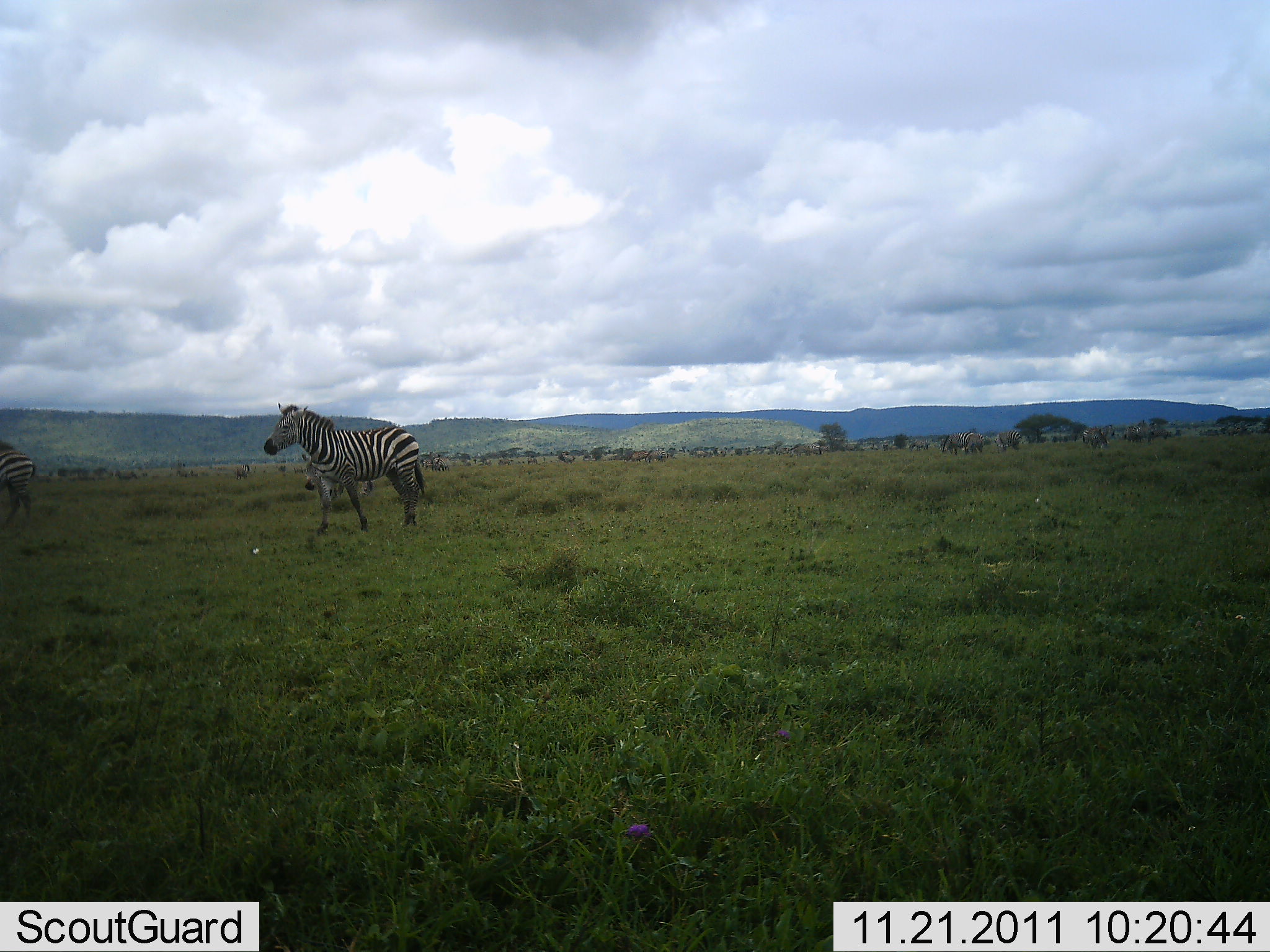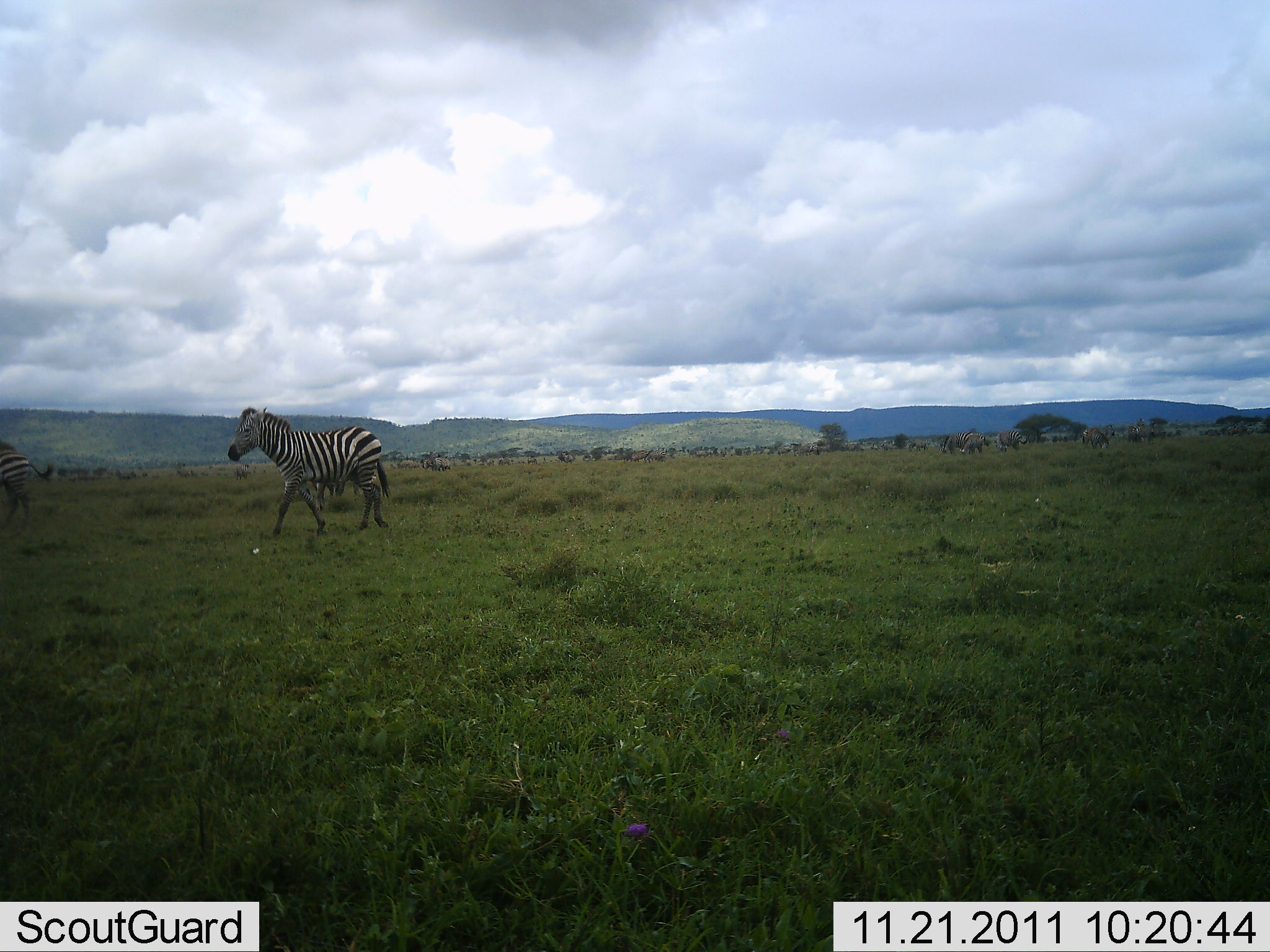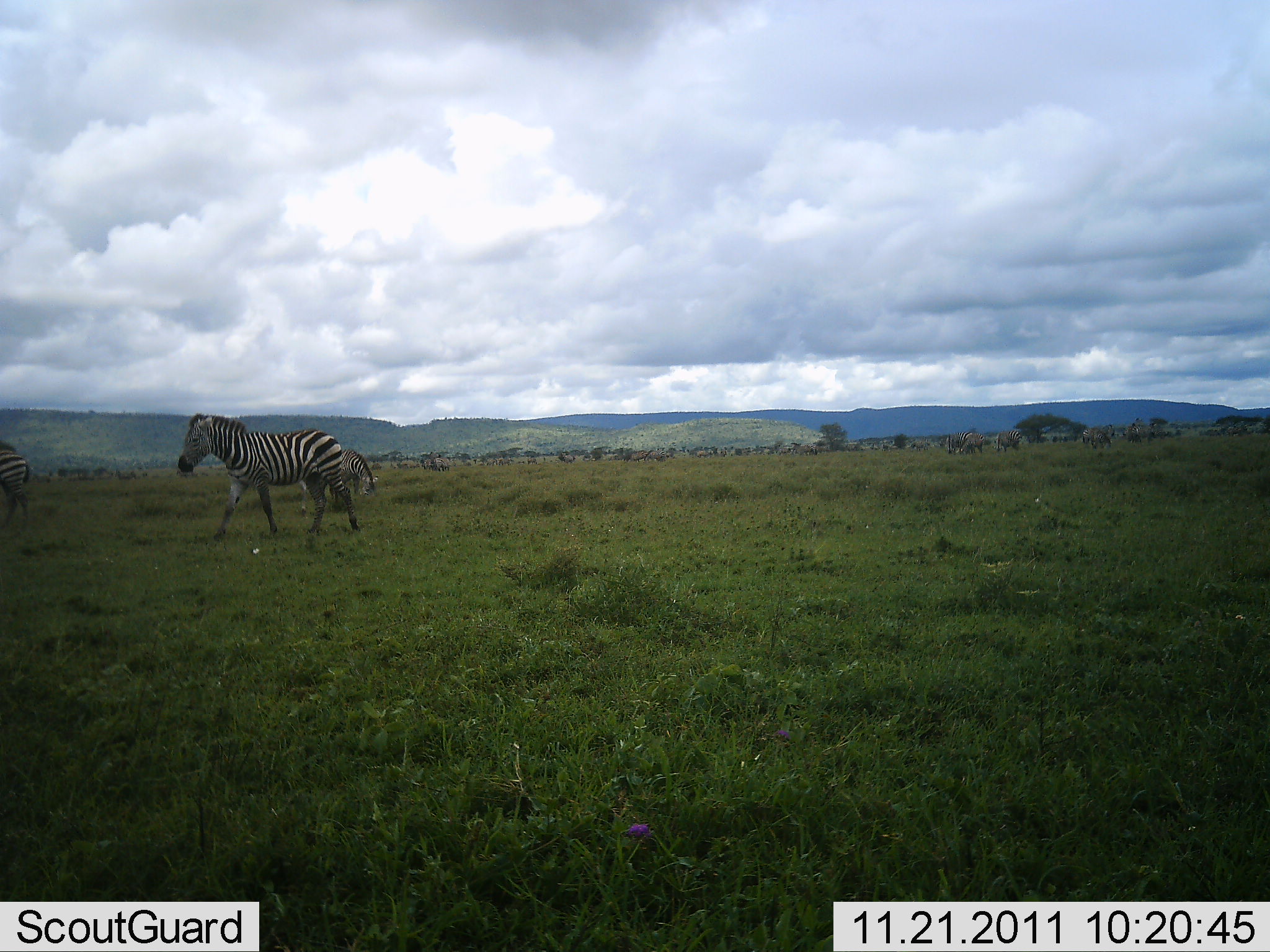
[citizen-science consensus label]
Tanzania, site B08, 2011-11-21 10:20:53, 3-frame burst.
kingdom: Animalia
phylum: Chordata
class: Mammalia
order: Perissodactyla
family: Equidae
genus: Equus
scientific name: Equus quagga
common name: plains zebra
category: zebra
Zebra (plains zebra) (Equus quagga), count 3. Behavior (volunteer vote fractions): standing 37%, resting 0%, moving 100%, interacting 0%. Young present (vote fraction): 0%. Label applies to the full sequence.